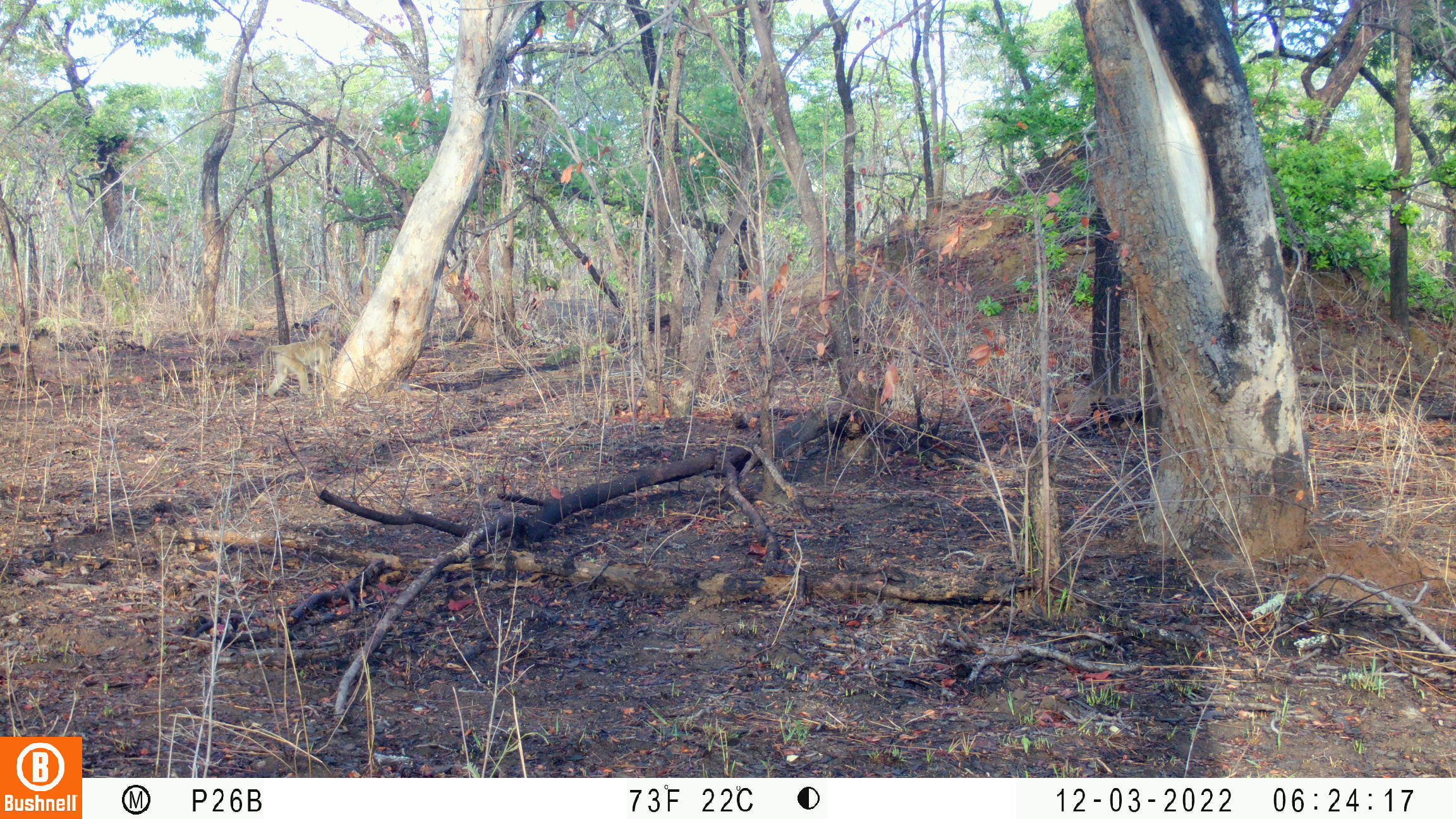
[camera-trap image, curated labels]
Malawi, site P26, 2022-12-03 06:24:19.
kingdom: Animalia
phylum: Chordata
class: Mammalia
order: Primates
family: Cercopithecidae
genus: Papio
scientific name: Papio cynocephalus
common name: yellow baboon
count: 1